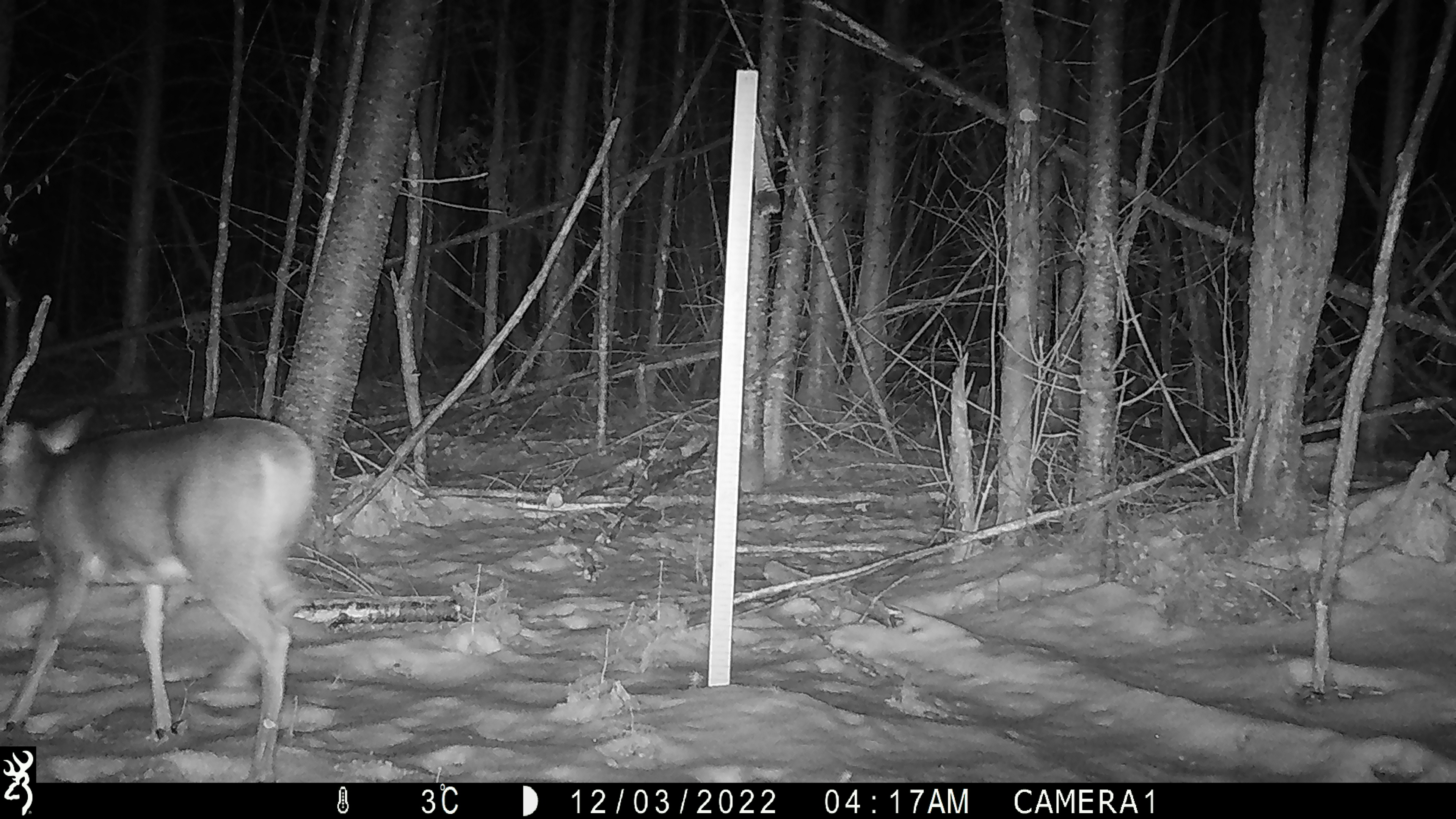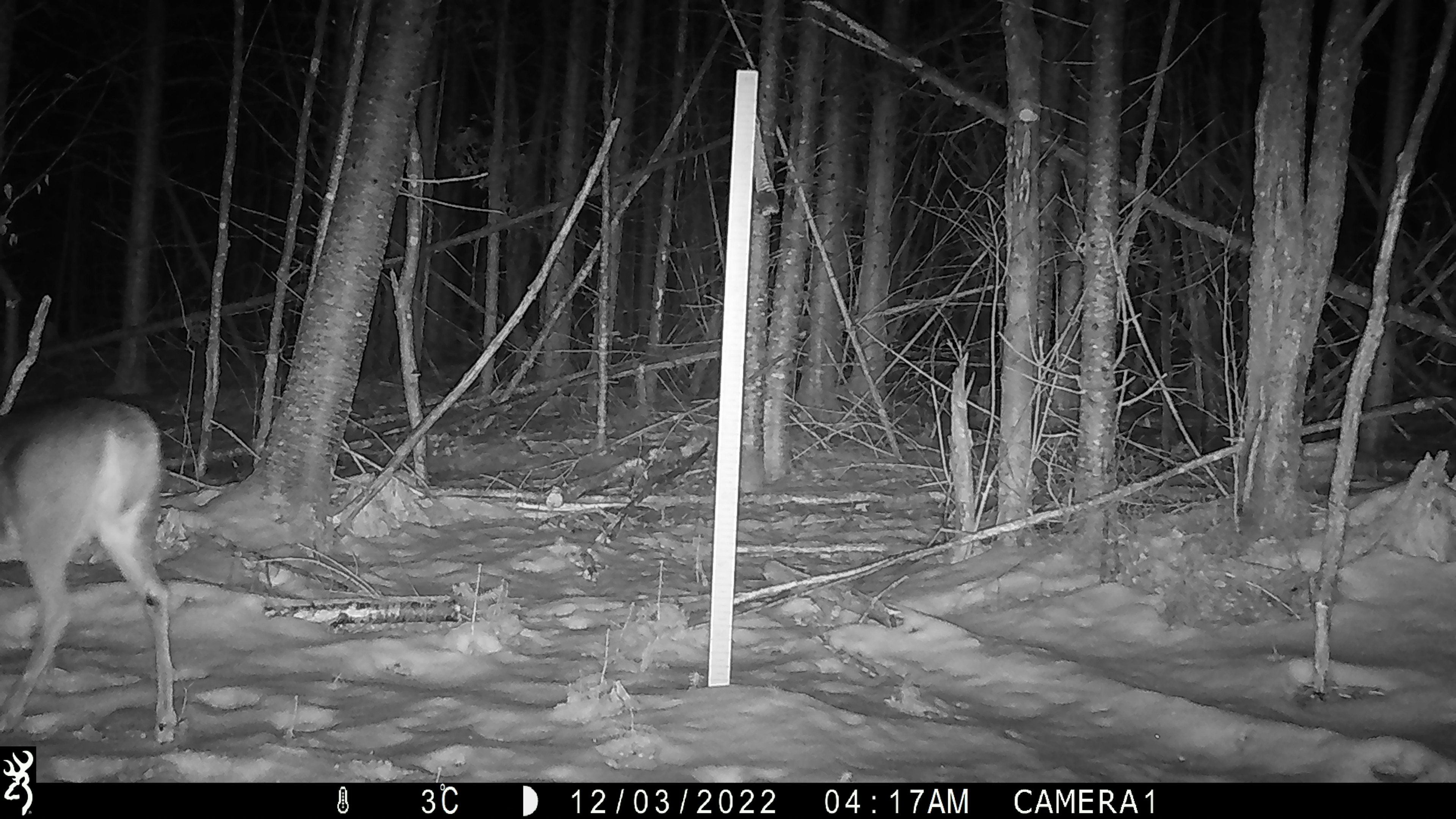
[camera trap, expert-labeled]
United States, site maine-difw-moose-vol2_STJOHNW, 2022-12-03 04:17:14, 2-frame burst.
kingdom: Animalia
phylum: Chordata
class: Mammalia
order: Artiodactyla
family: Cervidae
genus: Odocoileus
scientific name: Odocoileus virginianus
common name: white-tailed deer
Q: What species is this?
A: White-tailed deer (Odocoileus virginianus).